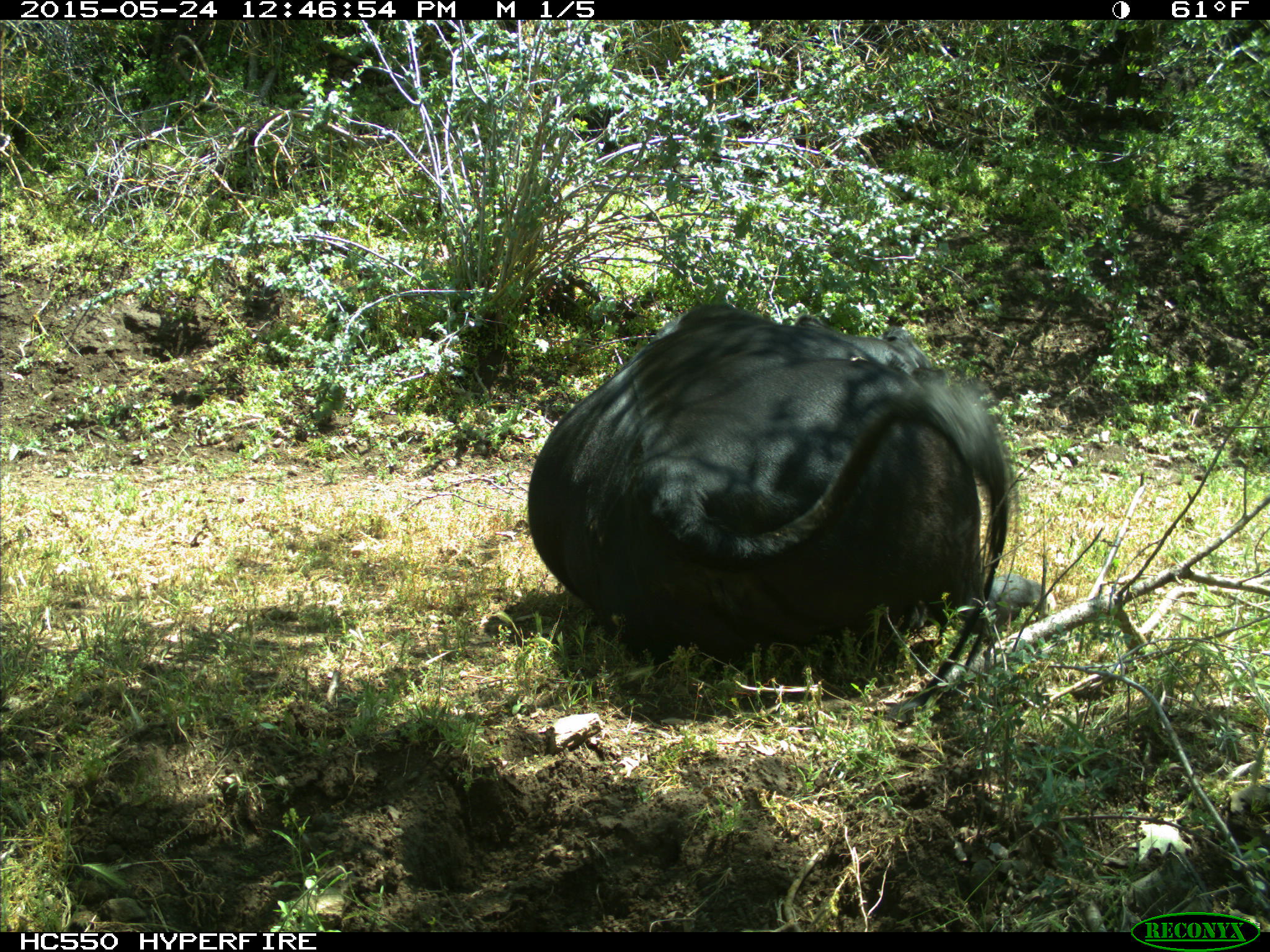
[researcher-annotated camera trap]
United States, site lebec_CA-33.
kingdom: Animalia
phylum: Chordata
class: Mammalia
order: Artiodactyla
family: Bovidae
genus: Bos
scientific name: Bos taurus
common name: domestic cow